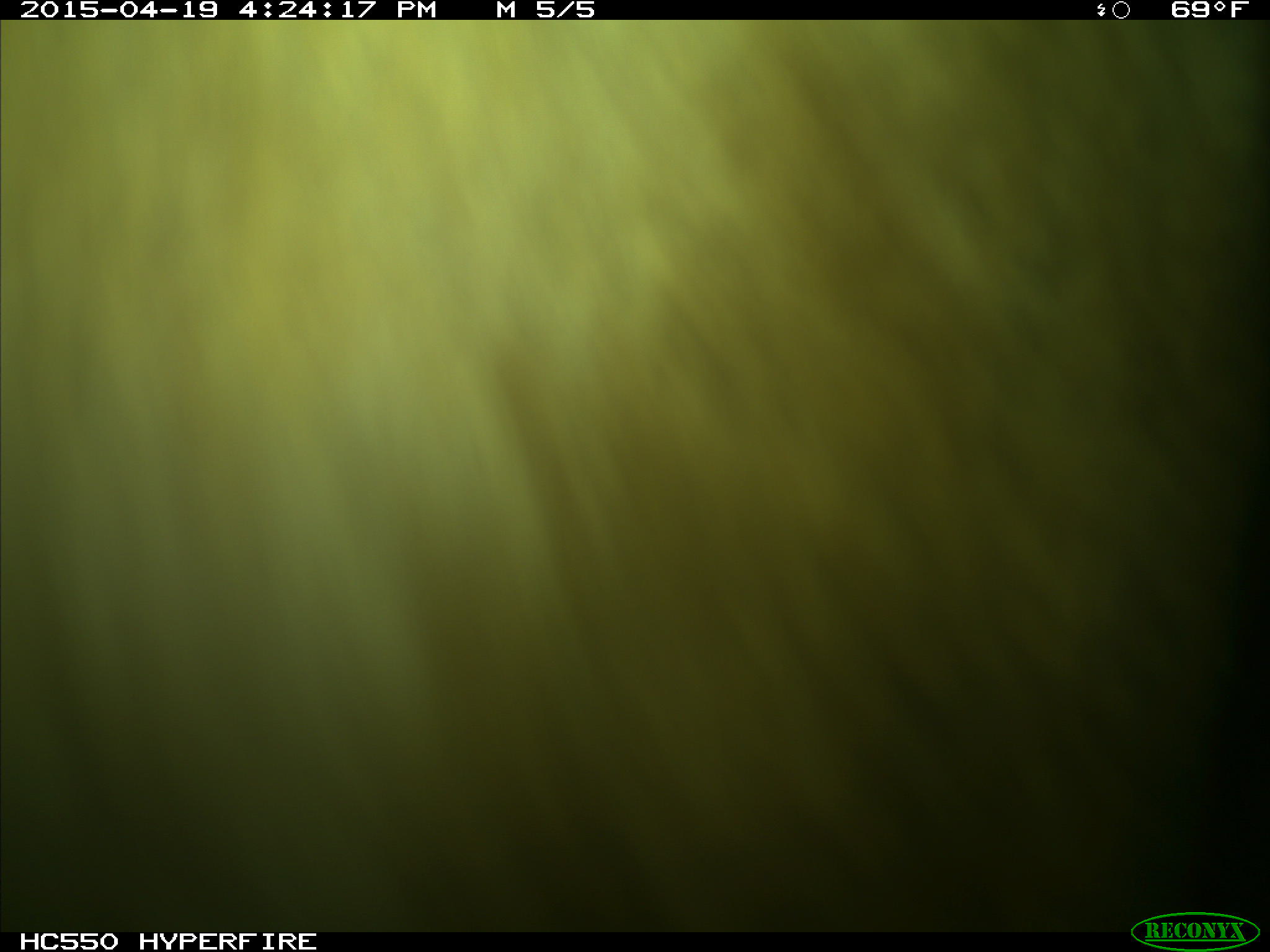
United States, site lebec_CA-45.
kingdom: Animalia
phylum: Chordata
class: Mammalia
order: Artiodactyla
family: Bovidae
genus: Bos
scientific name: Bos taurus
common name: domestic cow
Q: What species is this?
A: Bos taurus (domestic cow).